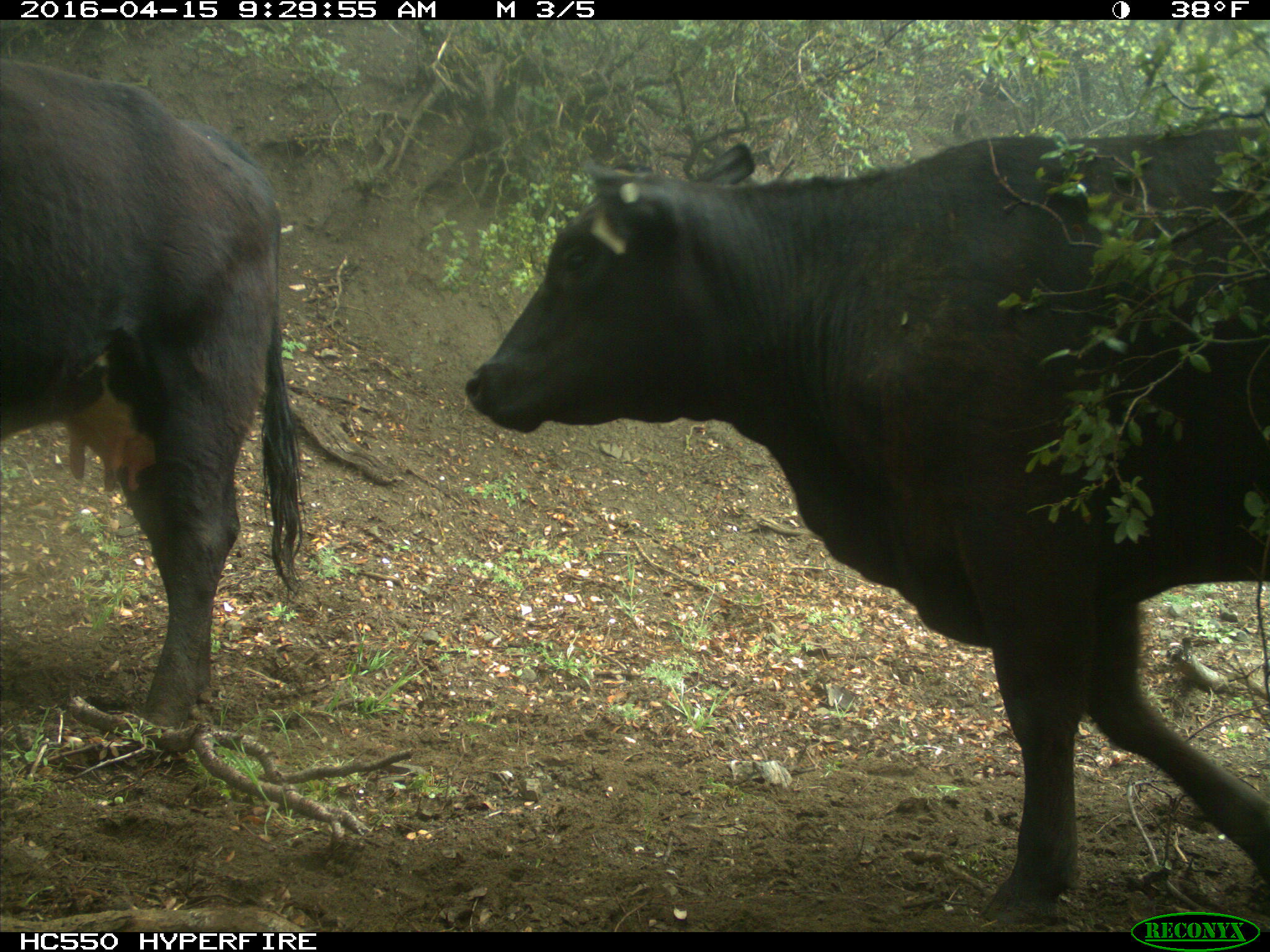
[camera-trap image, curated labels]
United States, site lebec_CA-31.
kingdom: Animalia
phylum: Chordata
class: Mammalia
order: Artiodactyla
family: Bovidae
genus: Bos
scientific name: Bos taurus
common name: domestic cow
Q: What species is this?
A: Bos taurus (domestic cow).